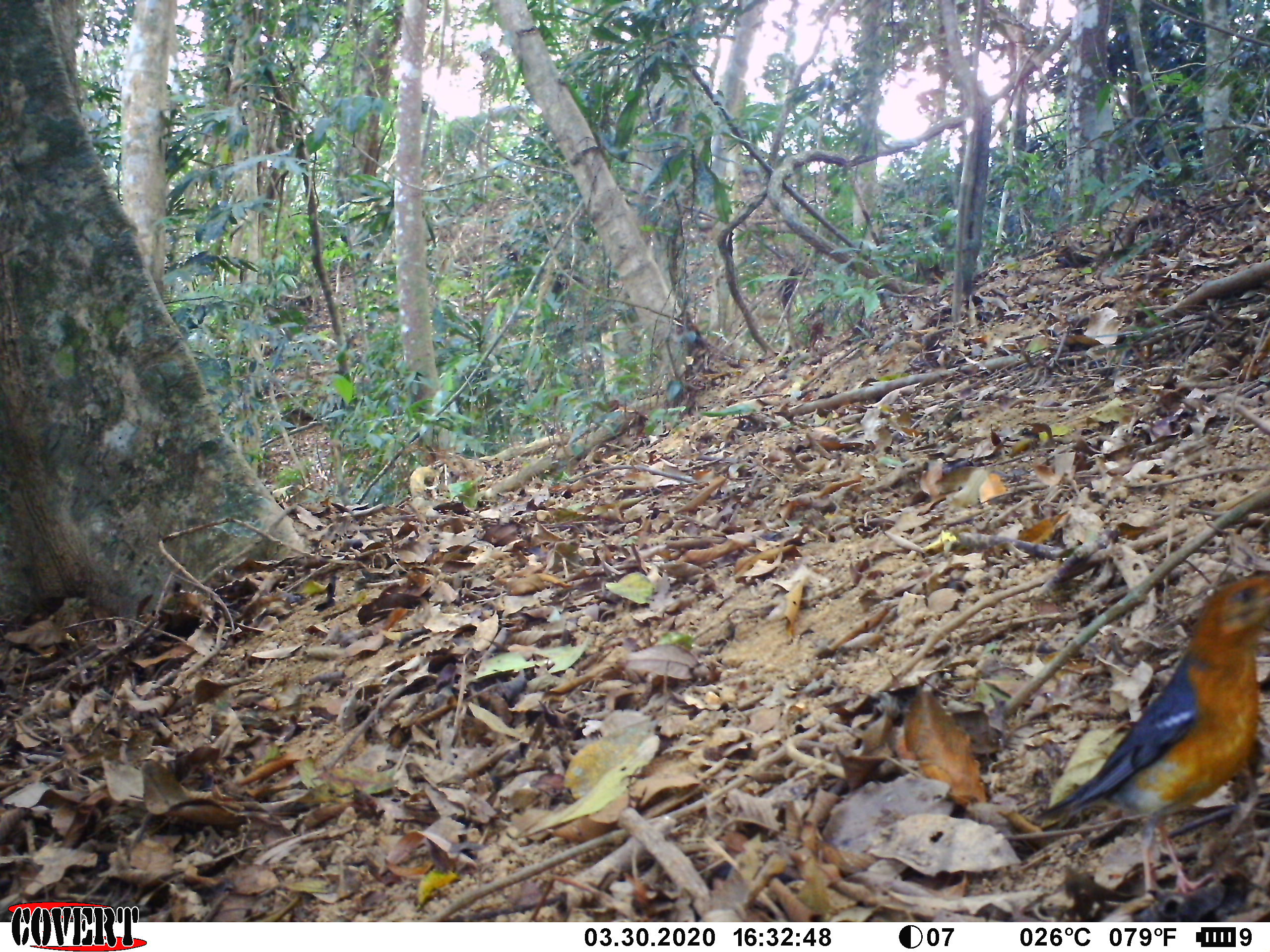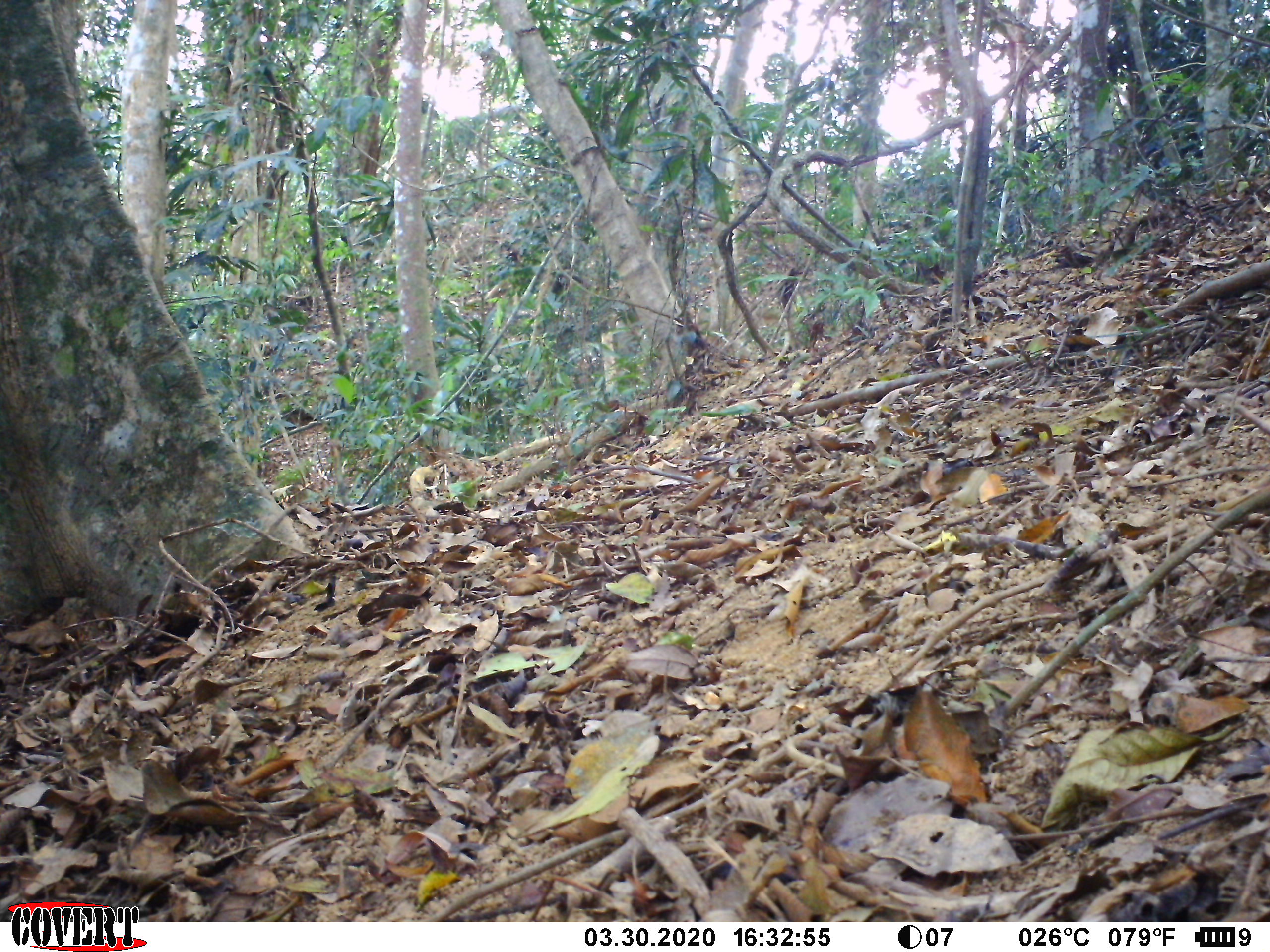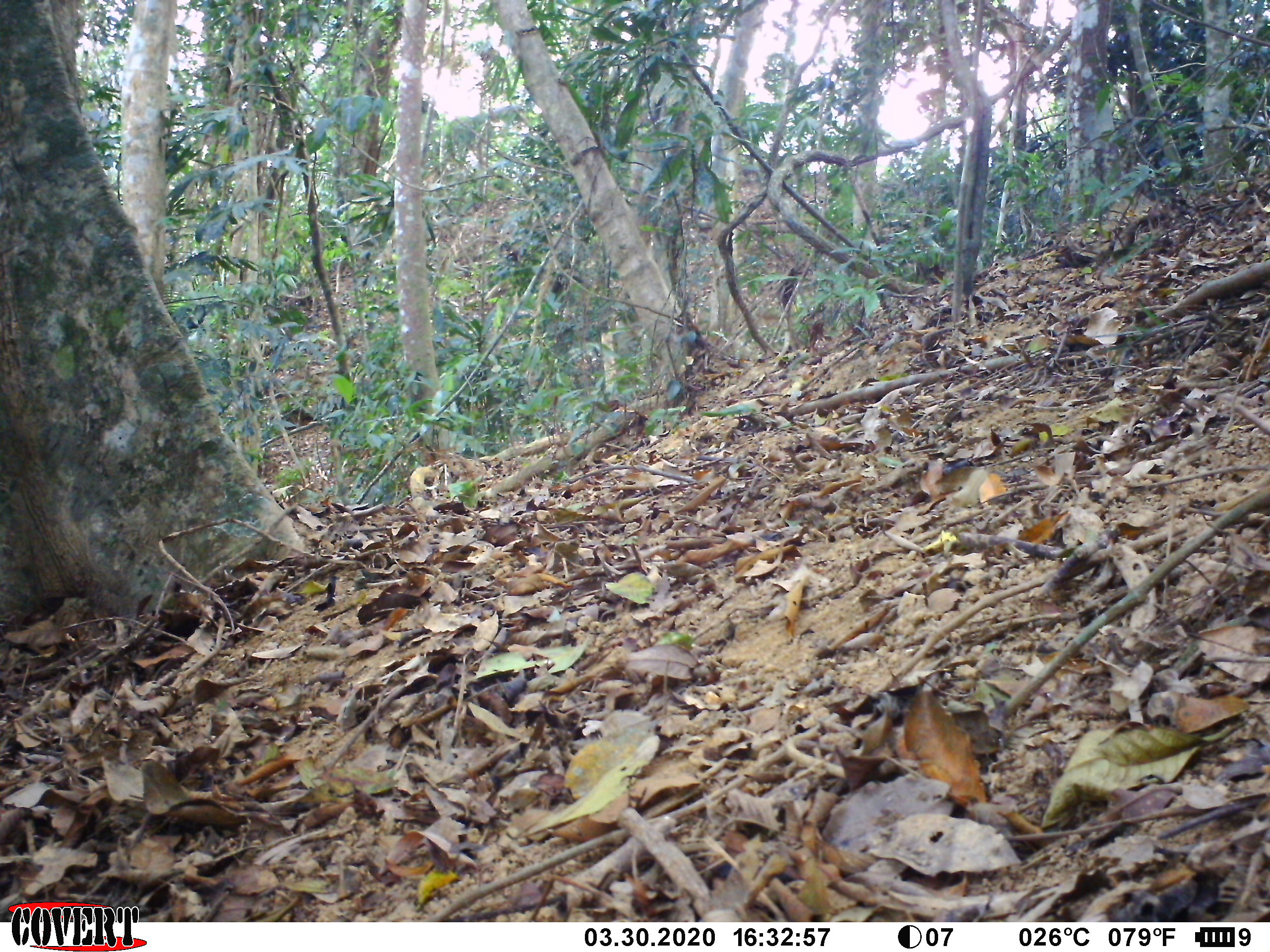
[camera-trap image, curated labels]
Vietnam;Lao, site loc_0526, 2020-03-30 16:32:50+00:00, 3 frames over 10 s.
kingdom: Animalia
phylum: Chordata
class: Aves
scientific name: Aves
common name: bird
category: unidentified bird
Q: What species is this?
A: Unidentified bird (bird) (Aves).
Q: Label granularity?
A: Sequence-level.